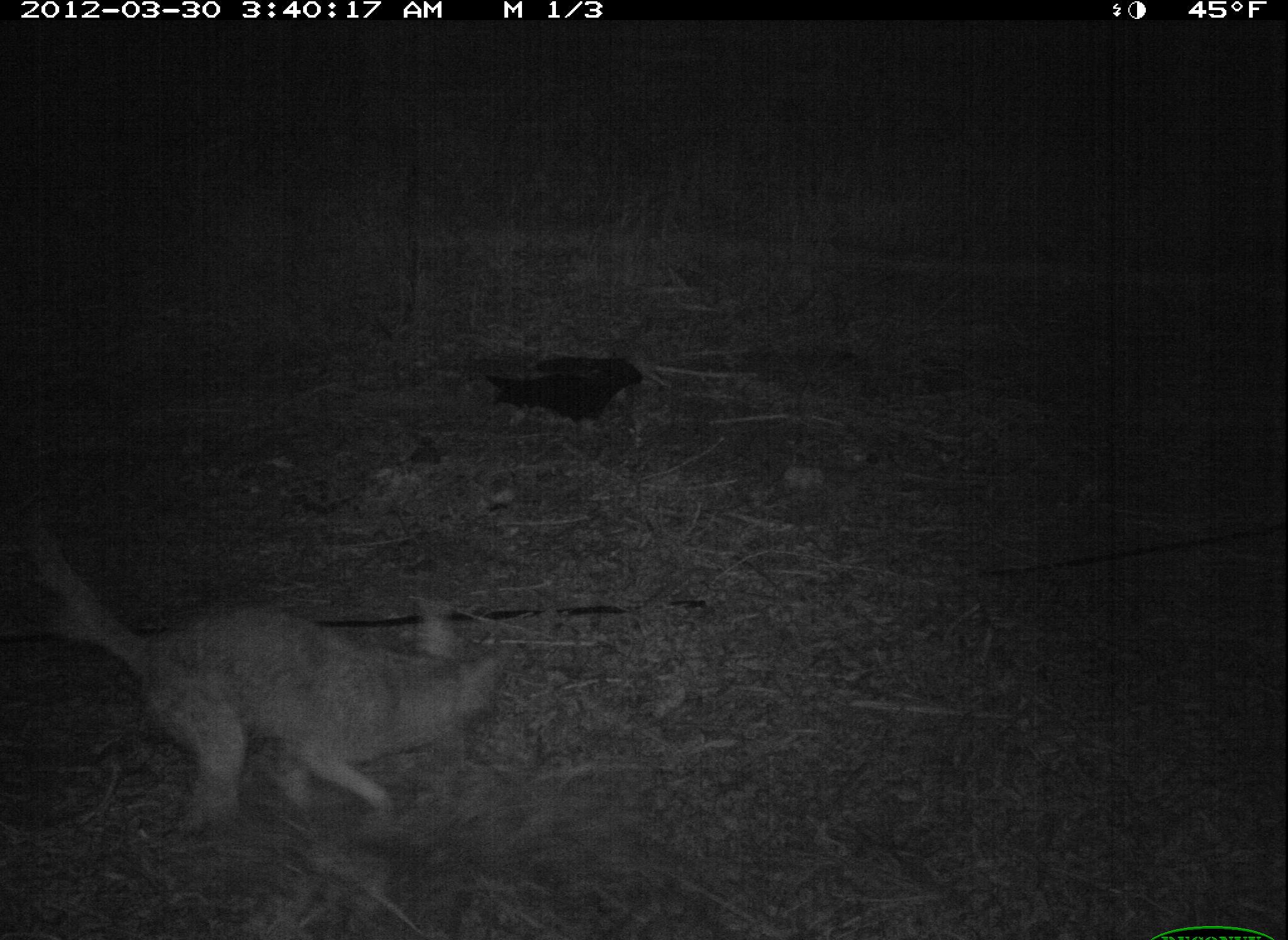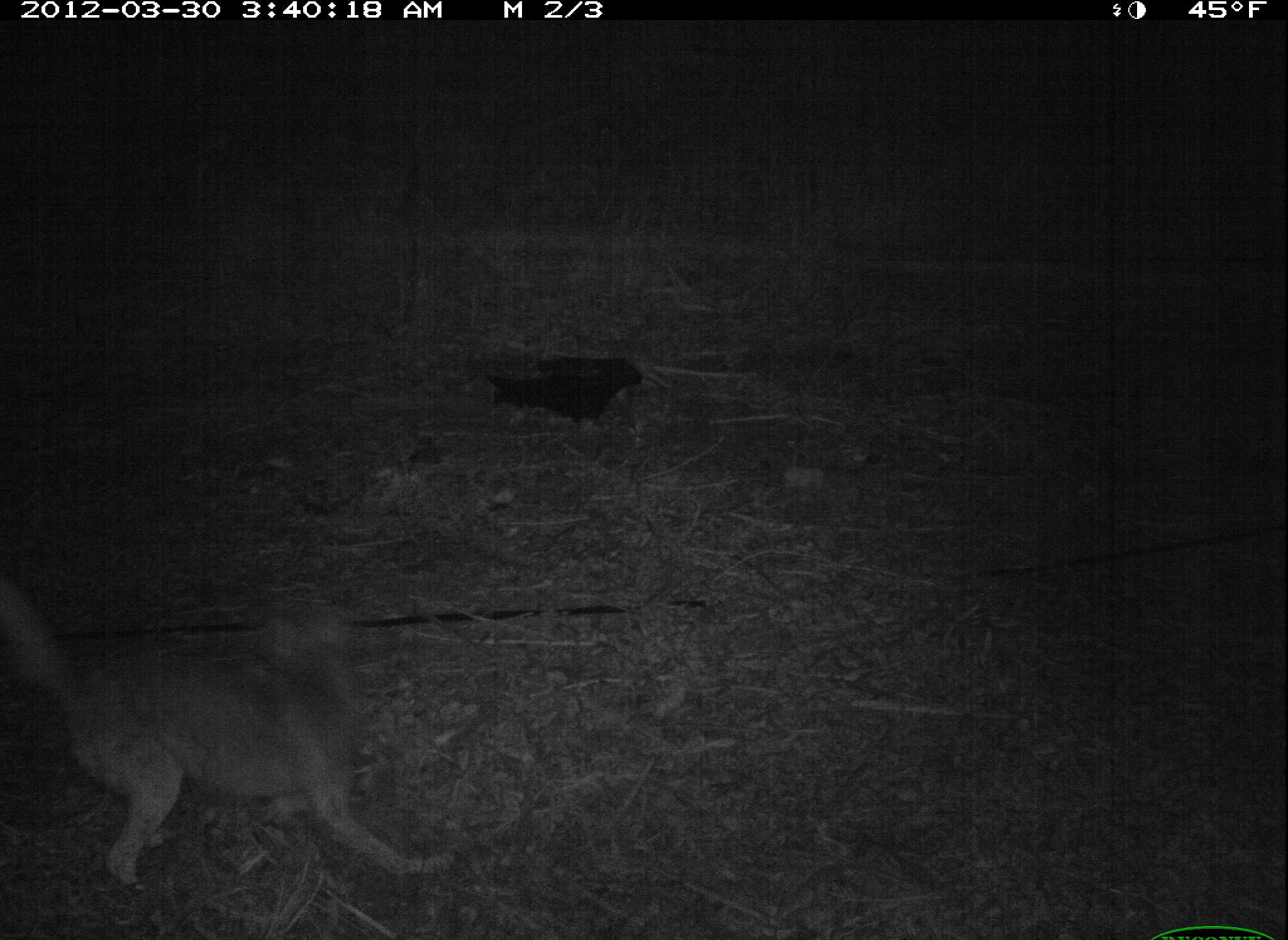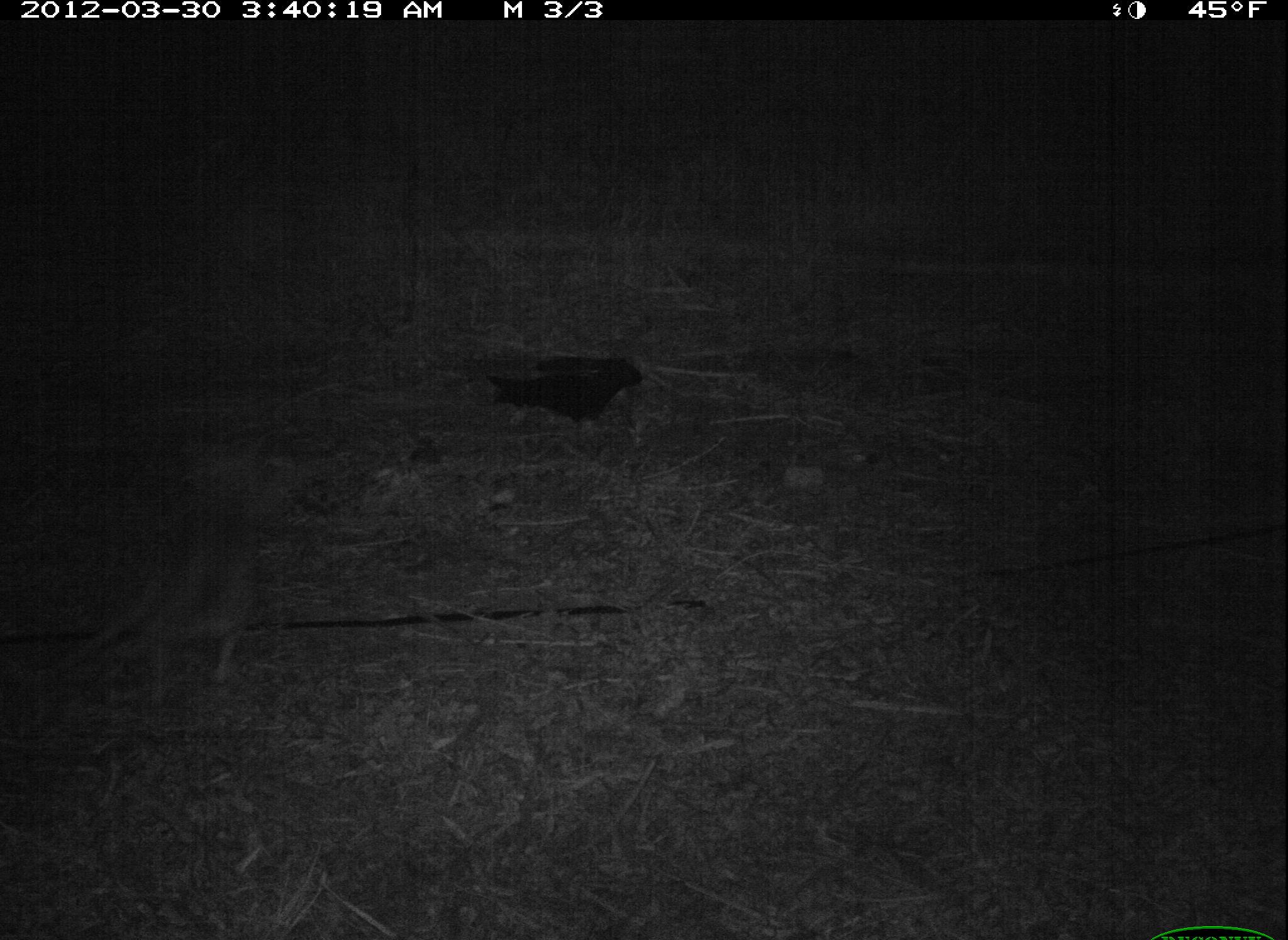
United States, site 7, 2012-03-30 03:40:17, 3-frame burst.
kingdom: Animalia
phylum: Chordata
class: Mammalia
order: Carnivora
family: Canidae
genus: Canis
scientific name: Canis latrans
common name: coyote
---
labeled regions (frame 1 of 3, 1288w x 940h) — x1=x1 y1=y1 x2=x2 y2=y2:
coyote: x1=24 y1=523 x2=510 y2=842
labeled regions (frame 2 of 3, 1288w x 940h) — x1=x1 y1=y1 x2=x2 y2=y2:
coyote: x1=13 y1=575 x2=457 y2=891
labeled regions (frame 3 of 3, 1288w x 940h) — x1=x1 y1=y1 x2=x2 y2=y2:
coyote: x1=60 y1=441 x2=303 y2=707